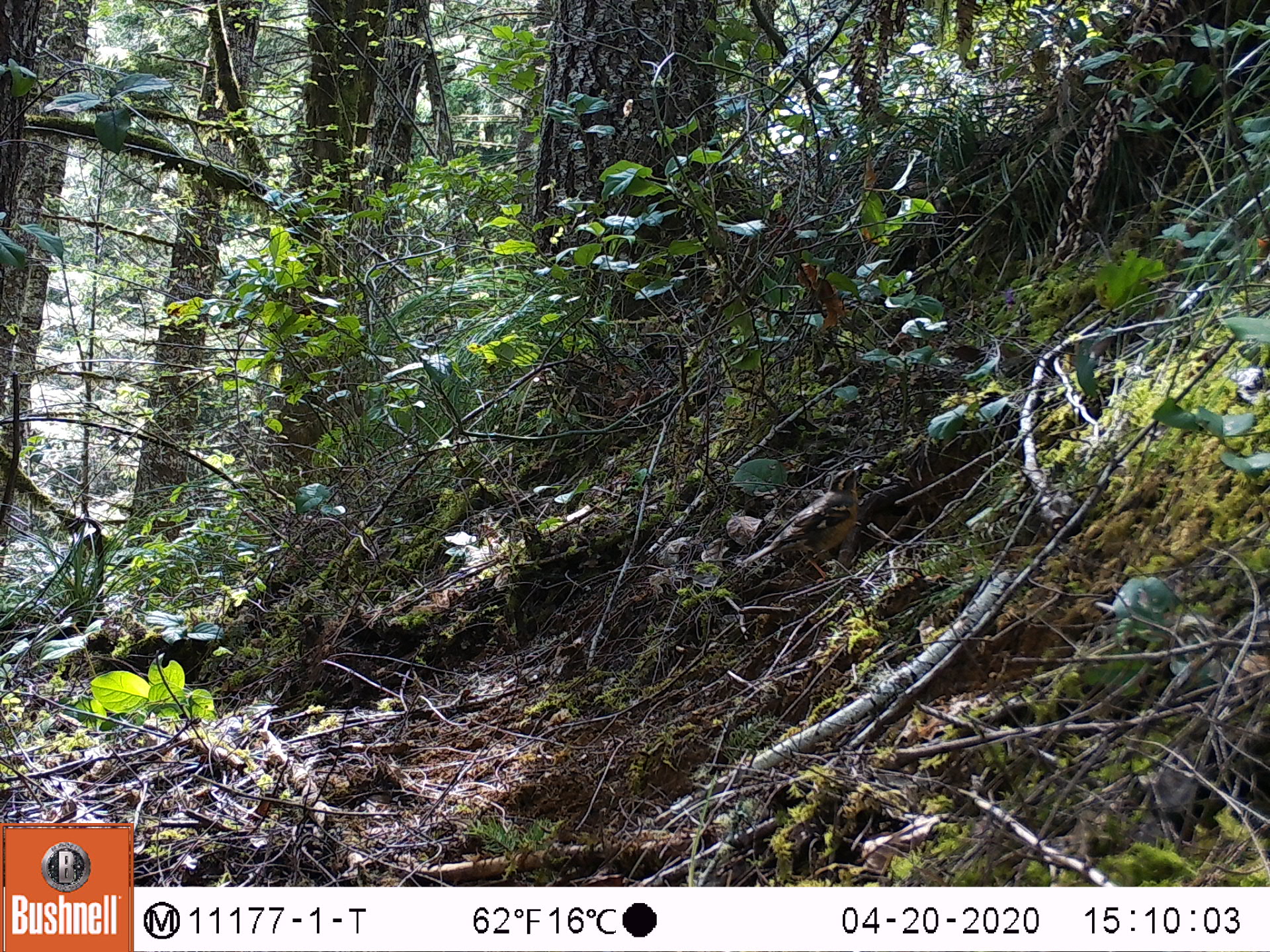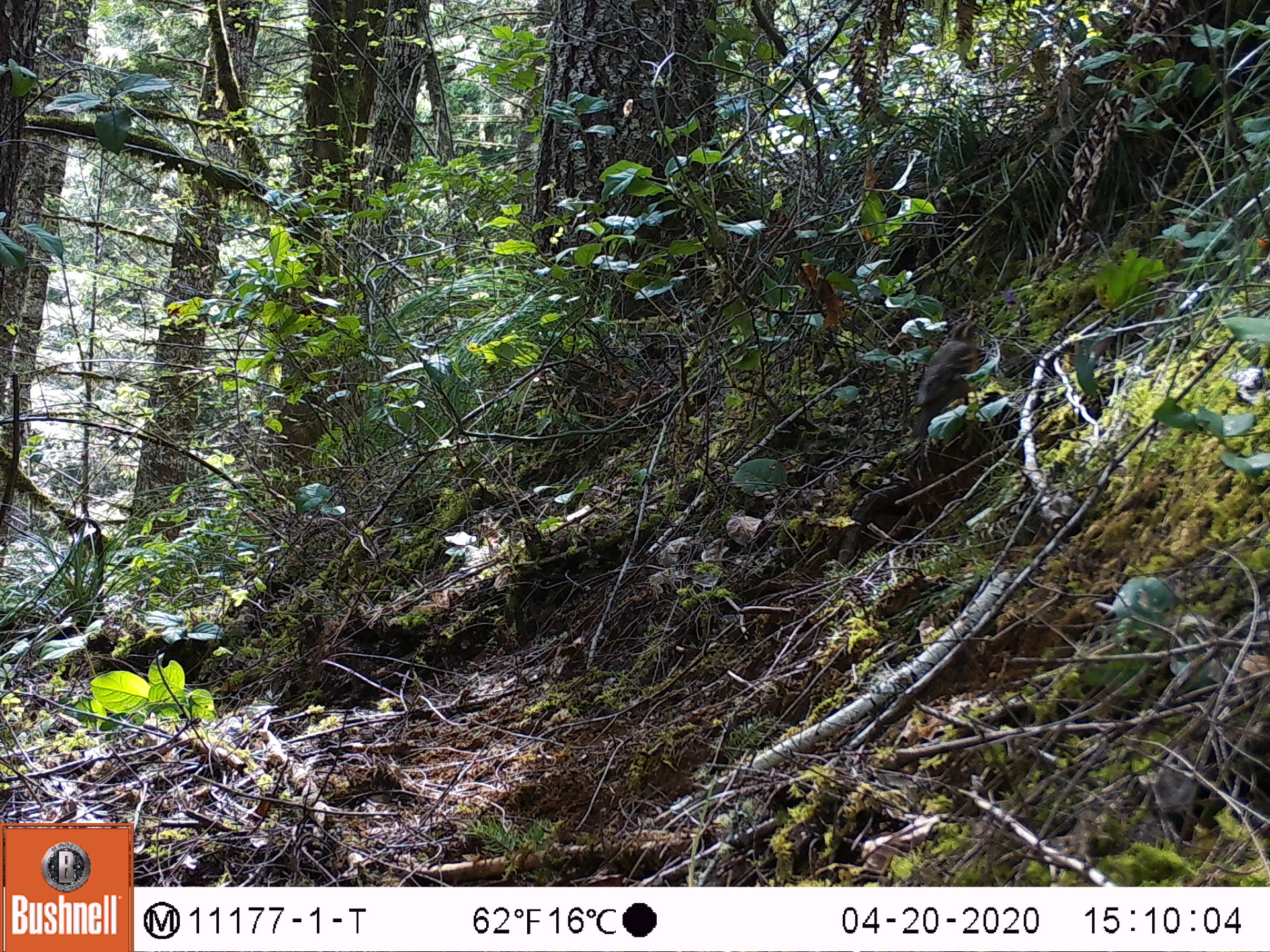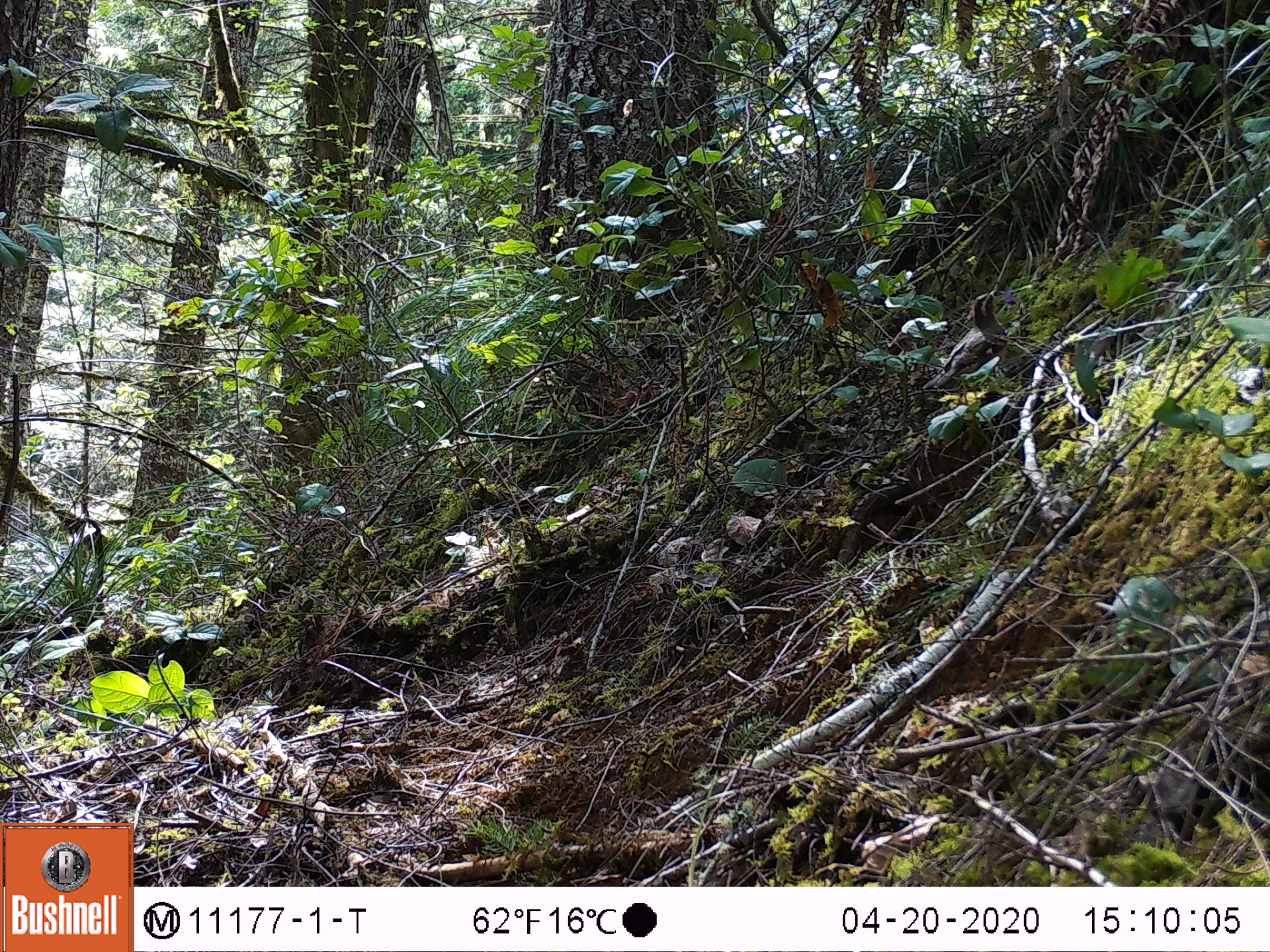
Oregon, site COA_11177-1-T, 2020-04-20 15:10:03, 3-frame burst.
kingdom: Animalia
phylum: Chordata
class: Aves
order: Passeriformes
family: Turdidae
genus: Ixoreus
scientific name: Ixoreus naevius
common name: varied thrush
Varied thrush (Ixoreus naevius).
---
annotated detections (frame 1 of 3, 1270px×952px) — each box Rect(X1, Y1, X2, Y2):
varied thrush: Rect(753, 461, 868, 581)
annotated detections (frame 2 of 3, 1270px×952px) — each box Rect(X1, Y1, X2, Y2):
varied thrush: Rect(907, 313, 985, 436)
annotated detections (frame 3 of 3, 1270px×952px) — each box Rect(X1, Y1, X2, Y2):
varied thrush: Rect(928, 287, 1013, 392)